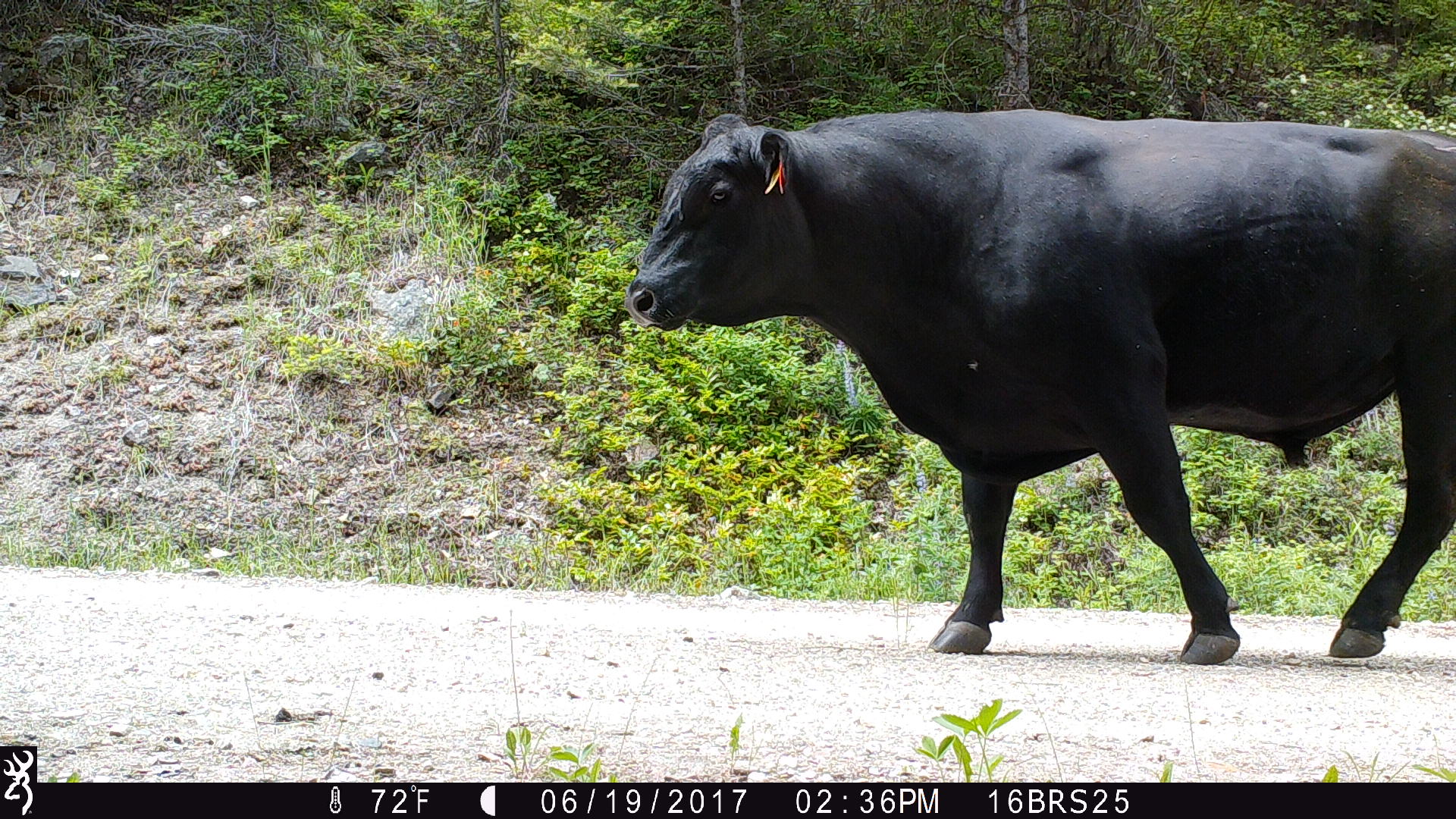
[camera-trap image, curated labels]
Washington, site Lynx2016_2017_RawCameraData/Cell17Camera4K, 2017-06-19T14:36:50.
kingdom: Animalia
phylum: Chordata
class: Mammalia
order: Artiodactyla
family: Bovidae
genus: Bos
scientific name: Bos taurus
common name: domestic cattle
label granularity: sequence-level